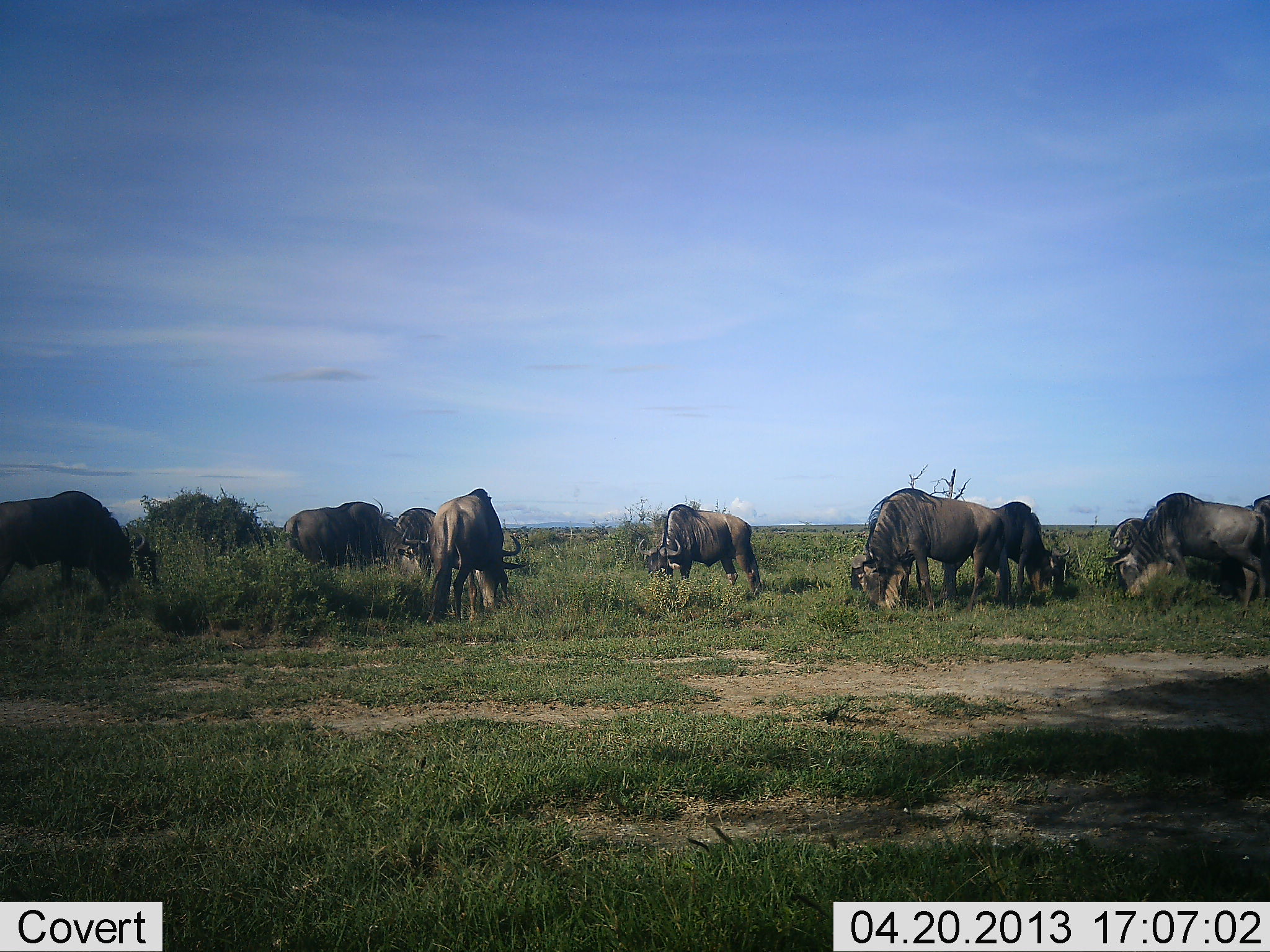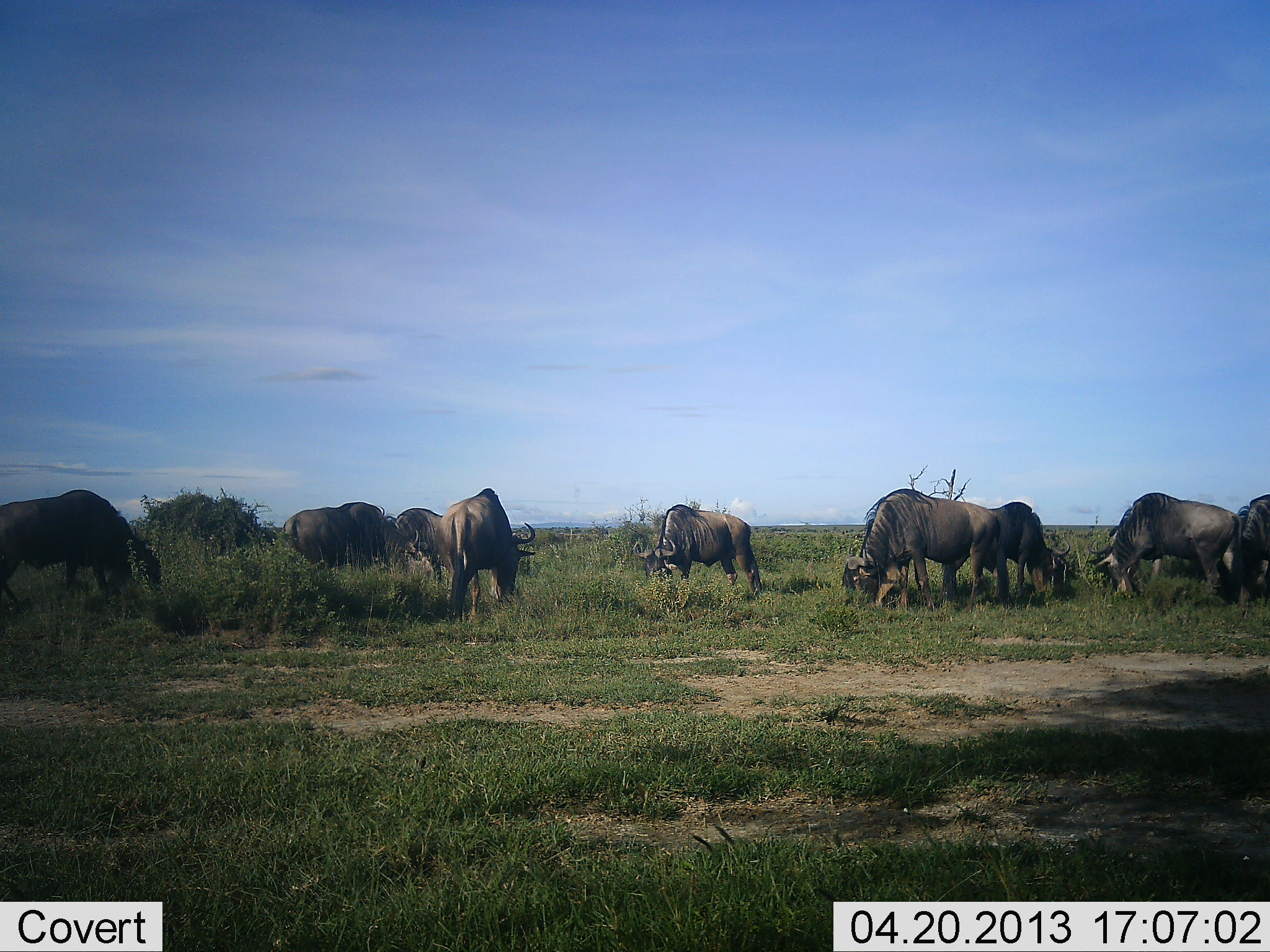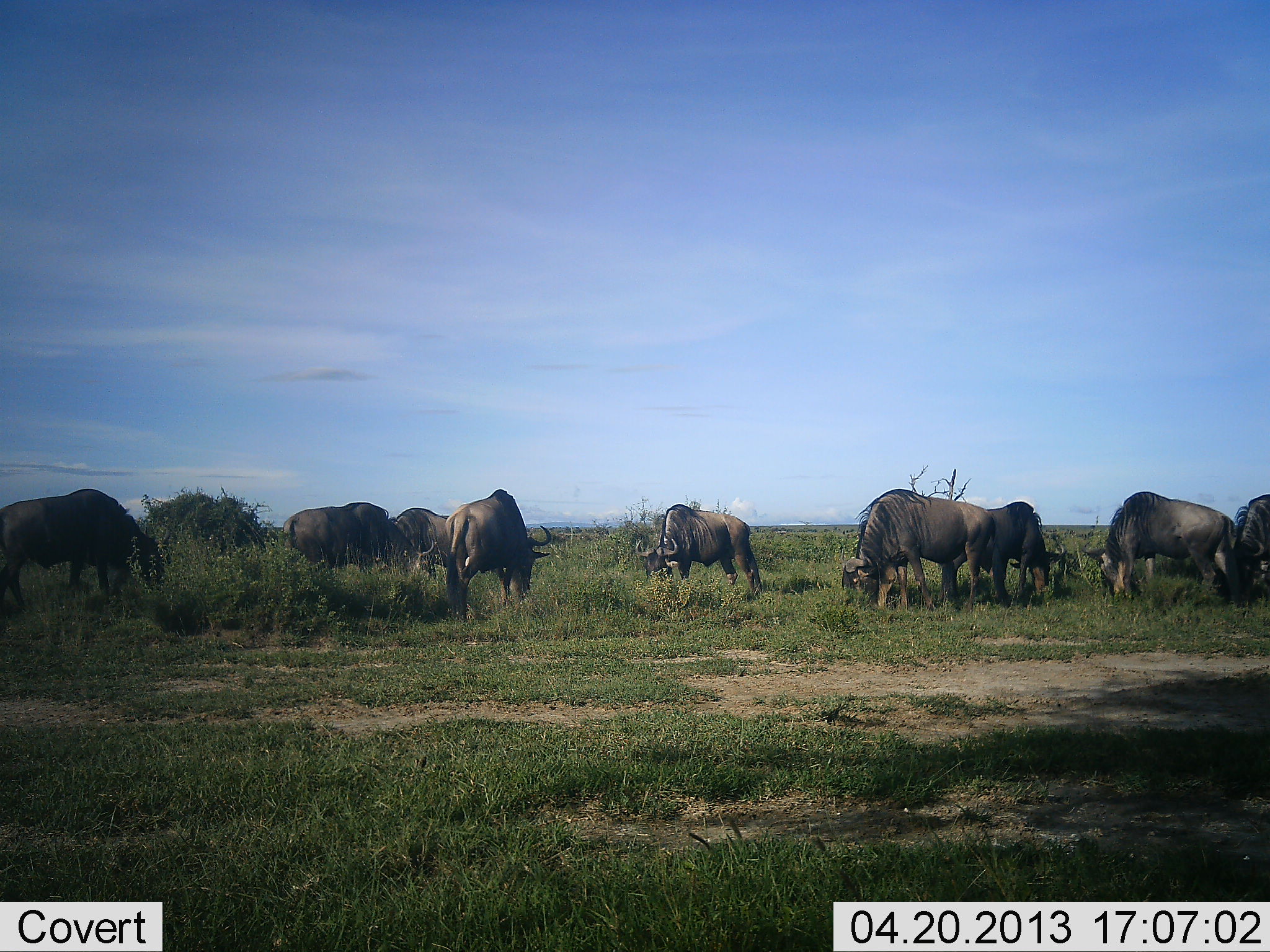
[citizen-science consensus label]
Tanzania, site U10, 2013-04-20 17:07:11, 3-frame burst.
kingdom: Animalia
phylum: Chordata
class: Mammalia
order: Artiodactyla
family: Bovidae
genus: Connochaetes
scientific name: Connochaetes taurinus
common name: blue wildebeest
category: wildebeest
Wildebeest (blue wildebeest) (Connochaetes taurinus), count 9. Behavior (volunteer vote fractions): standing 32%, resting 5%, moving 9%, interacting 9%. Young present (vote fraction): 0%. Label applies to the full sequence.